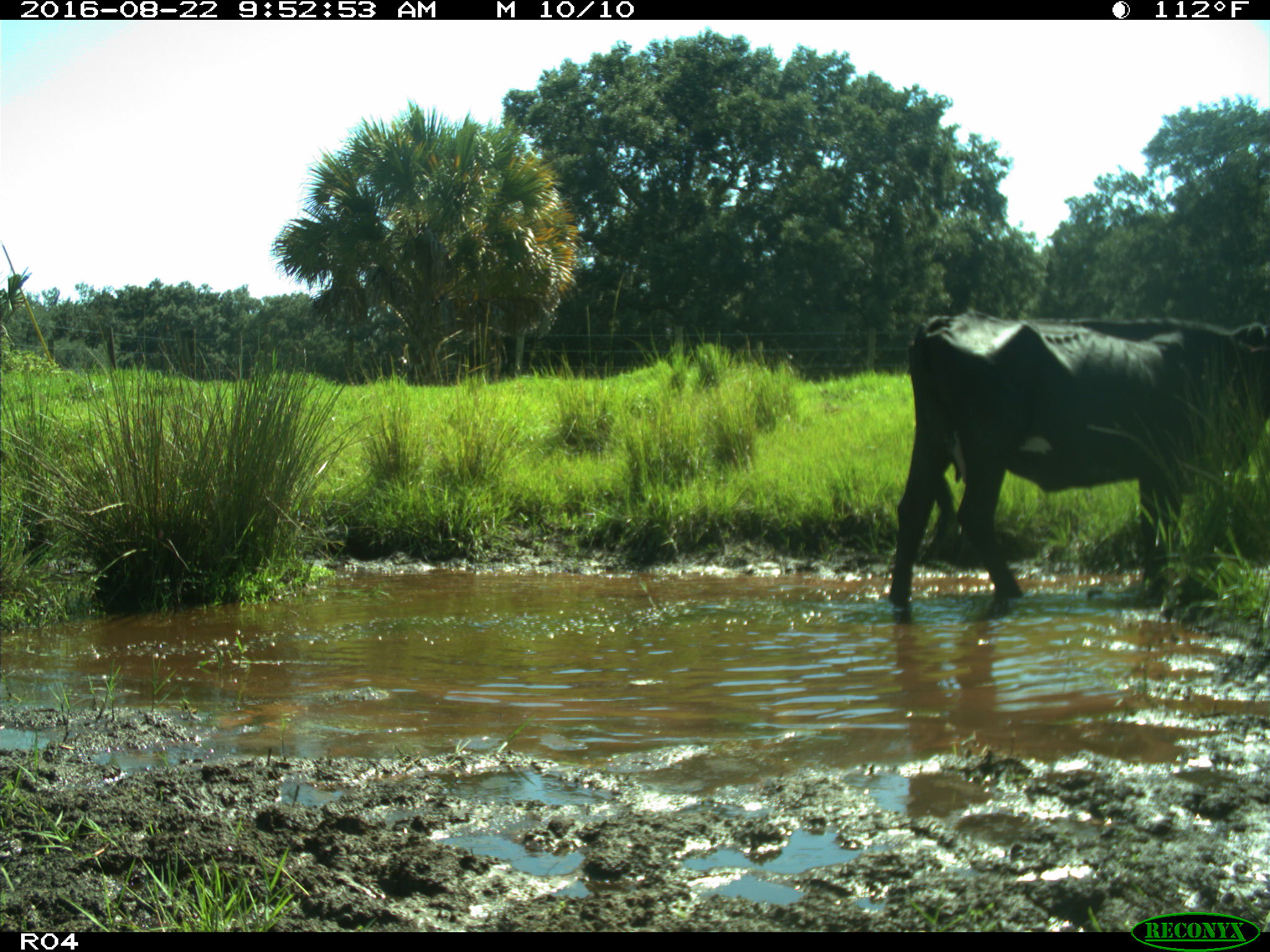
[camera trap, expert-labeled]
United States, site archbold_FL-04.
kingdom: Animalia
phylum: Chordata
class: Mammalia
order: Artiodactyla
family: Bovidae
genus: Bos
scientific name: Bos taurus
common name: domestic cow